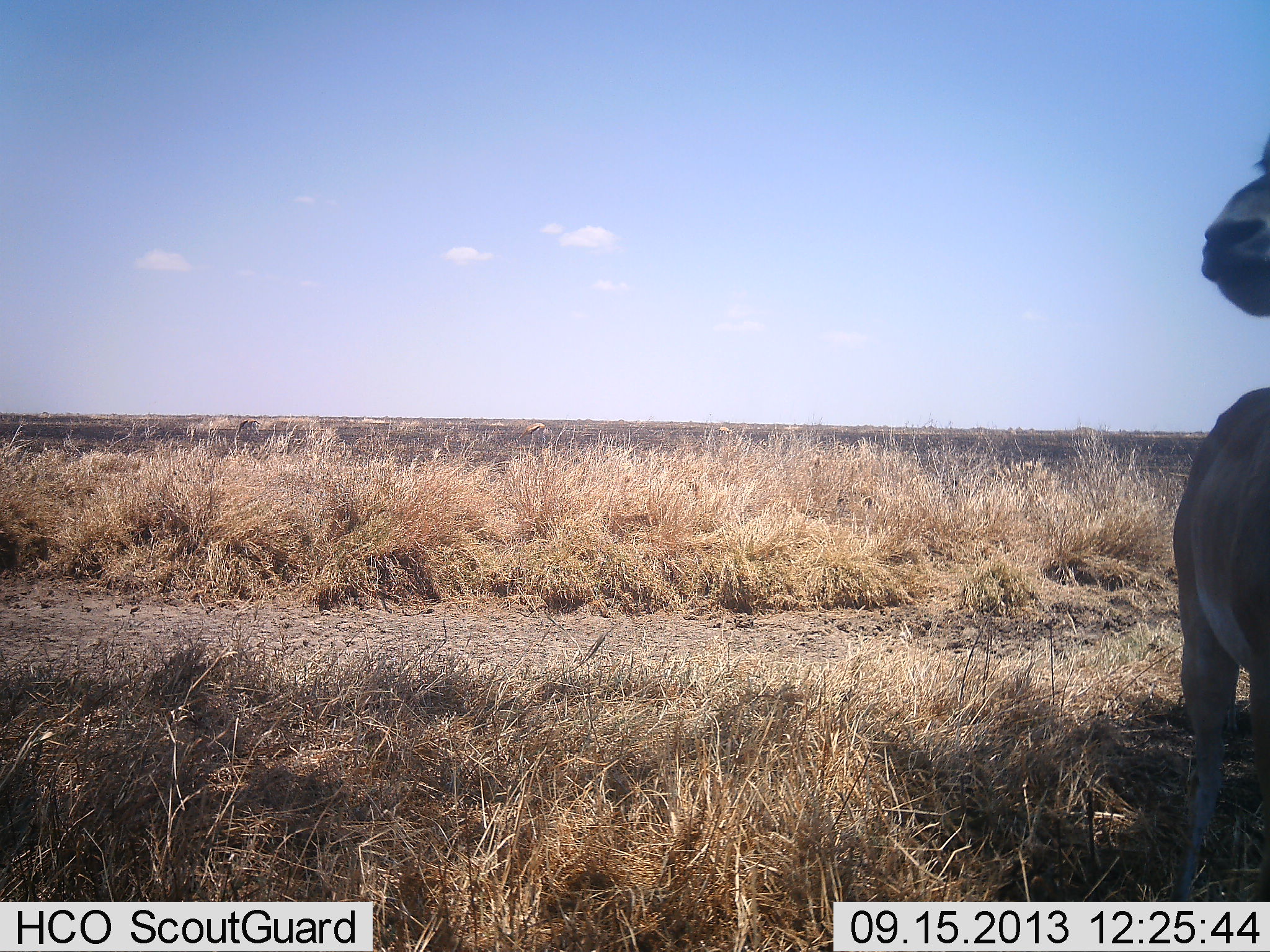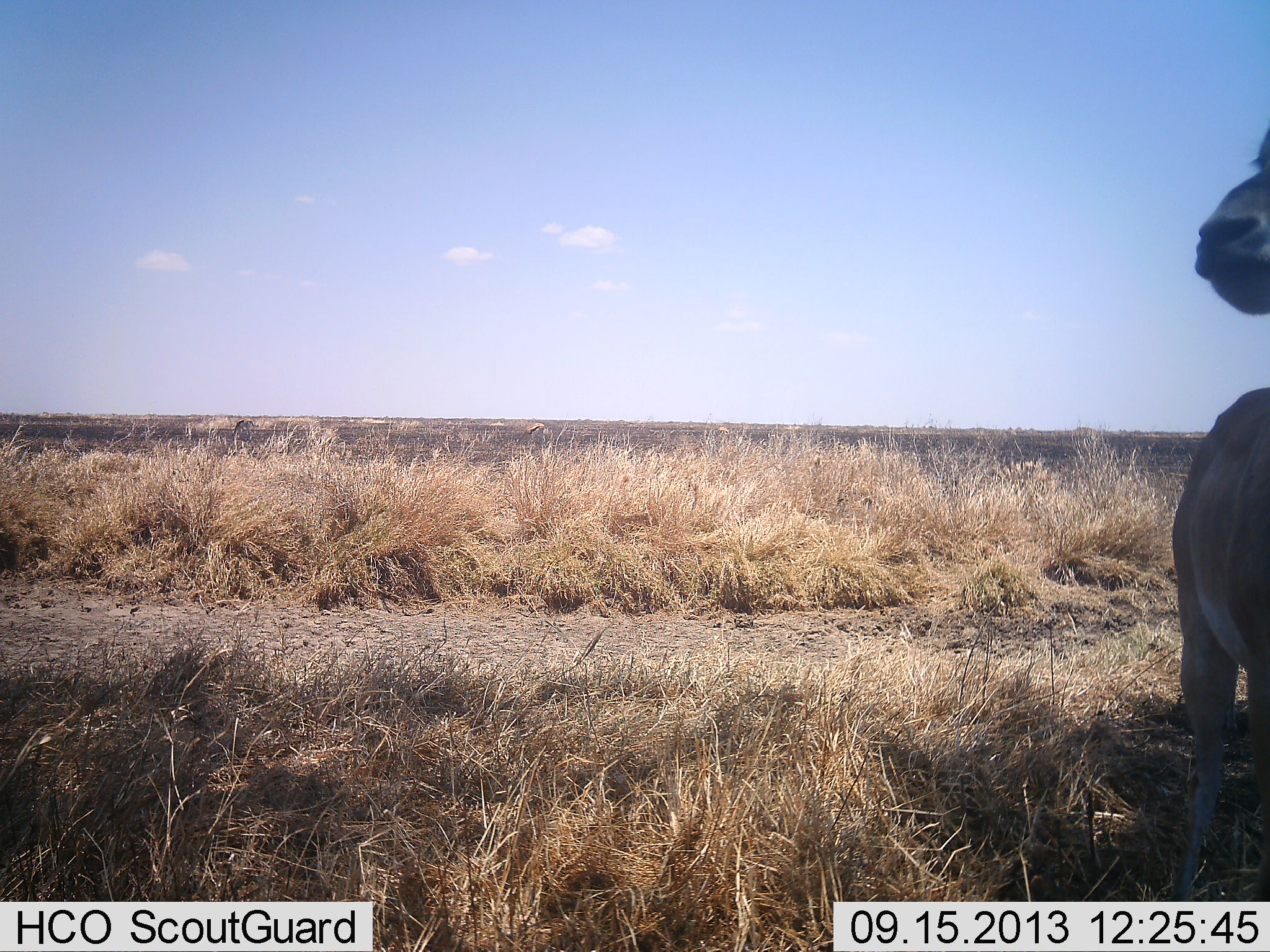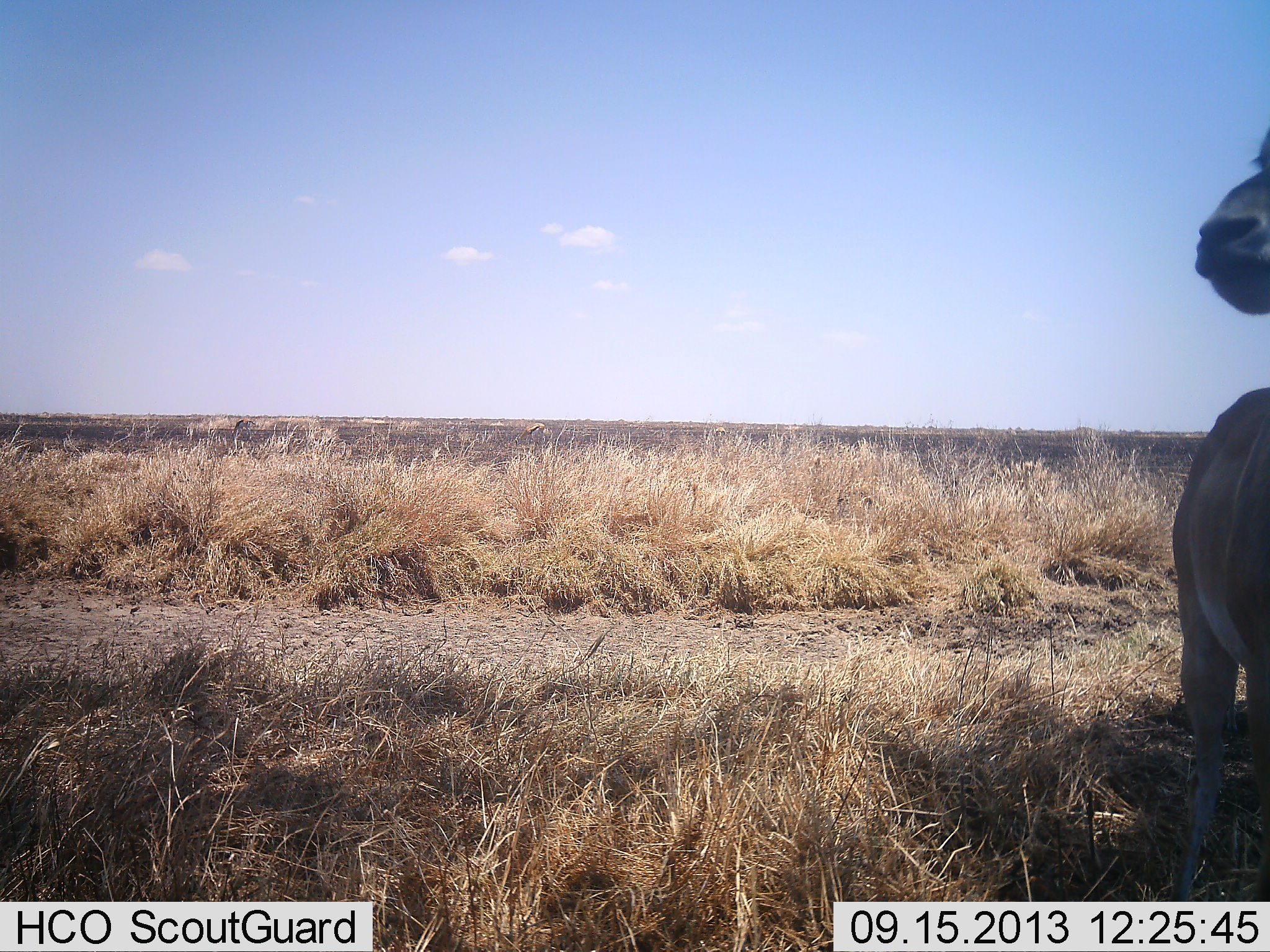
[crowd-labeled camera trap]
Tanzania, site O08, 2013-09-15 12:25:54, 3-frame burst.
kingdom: Animalia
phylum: Chordata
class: Mammalia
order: Artiodactyla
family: Bovidae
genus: Nanger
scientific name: Nanger granti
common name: grant's gazelle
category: gazellegrants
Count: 1.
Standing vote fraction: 100%.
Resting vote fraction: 0%.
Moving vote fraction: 0%.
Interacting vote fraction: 0%.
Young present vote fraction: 0%.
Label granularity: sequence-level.